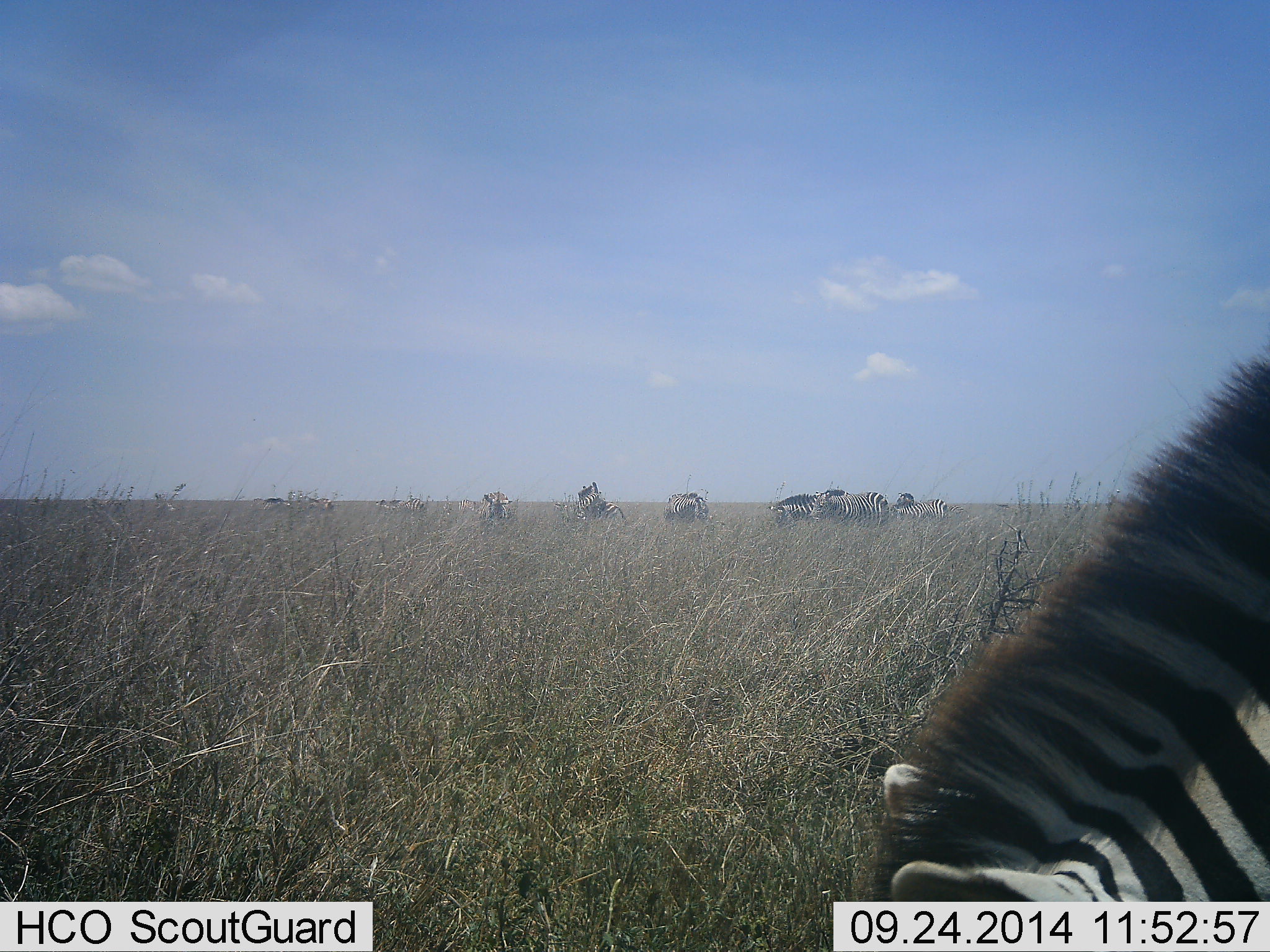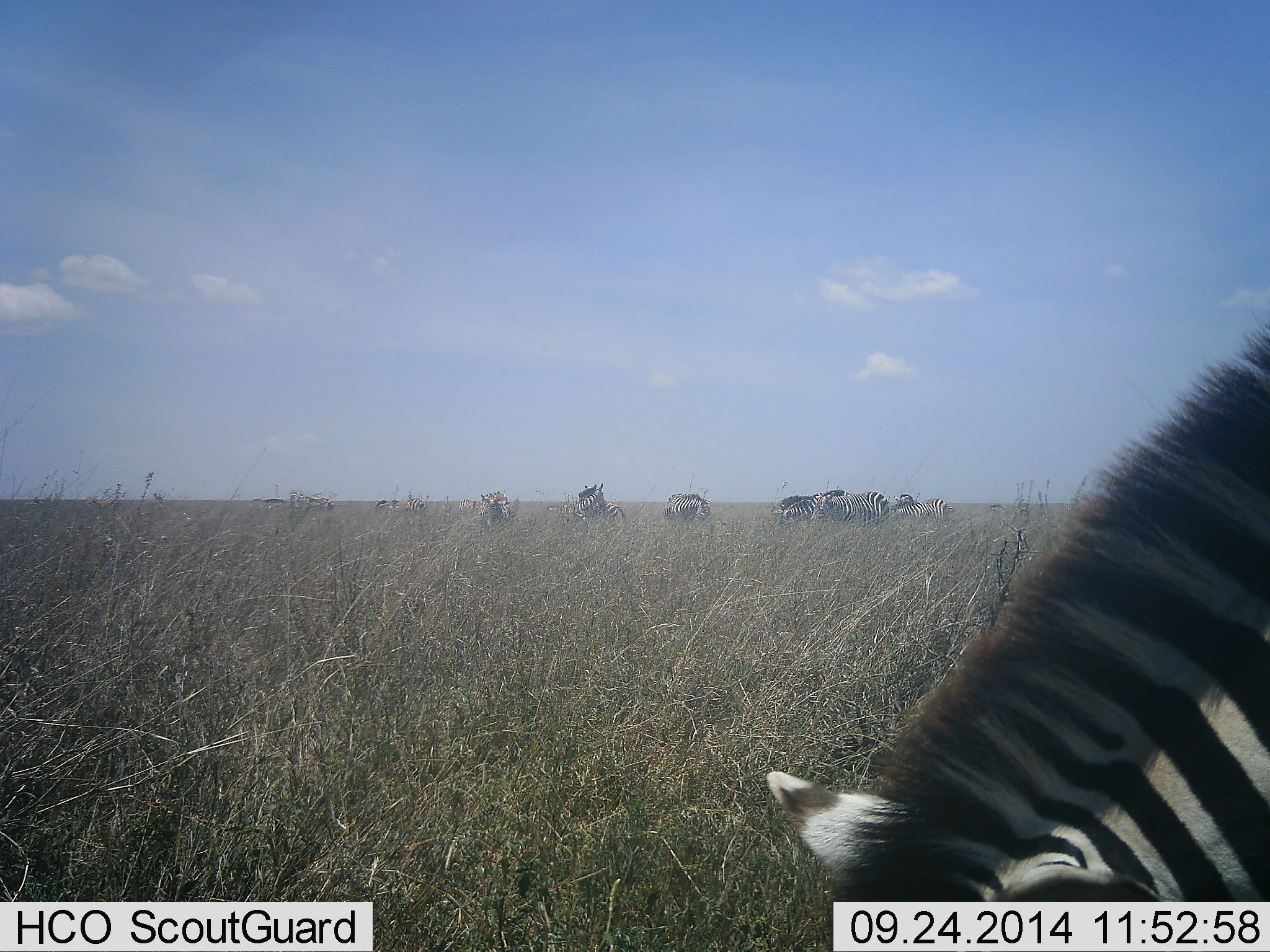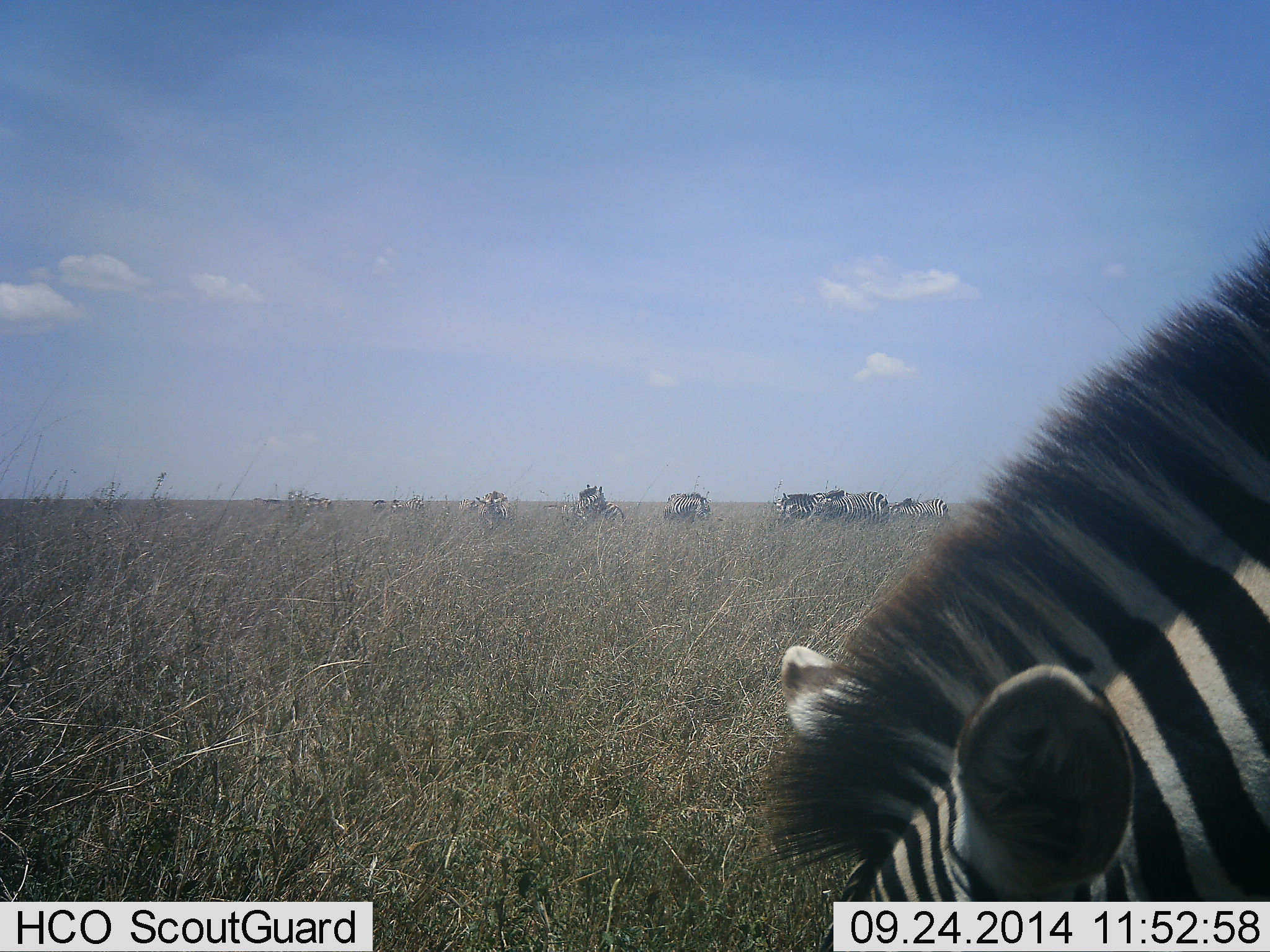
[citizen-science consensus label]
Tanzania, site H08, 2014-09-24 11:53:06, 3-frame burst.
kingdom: Animalia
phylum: Chordata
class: Mammalia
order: Perissodactyla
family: Equidae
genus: Equus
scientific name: Equus quagga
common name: plains zebra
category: zebra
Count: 11-50.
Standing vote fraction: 30%.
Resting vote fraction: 10%.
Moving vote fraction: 10%.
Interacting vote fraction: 0%.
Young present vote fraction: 0%.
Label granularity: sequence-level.